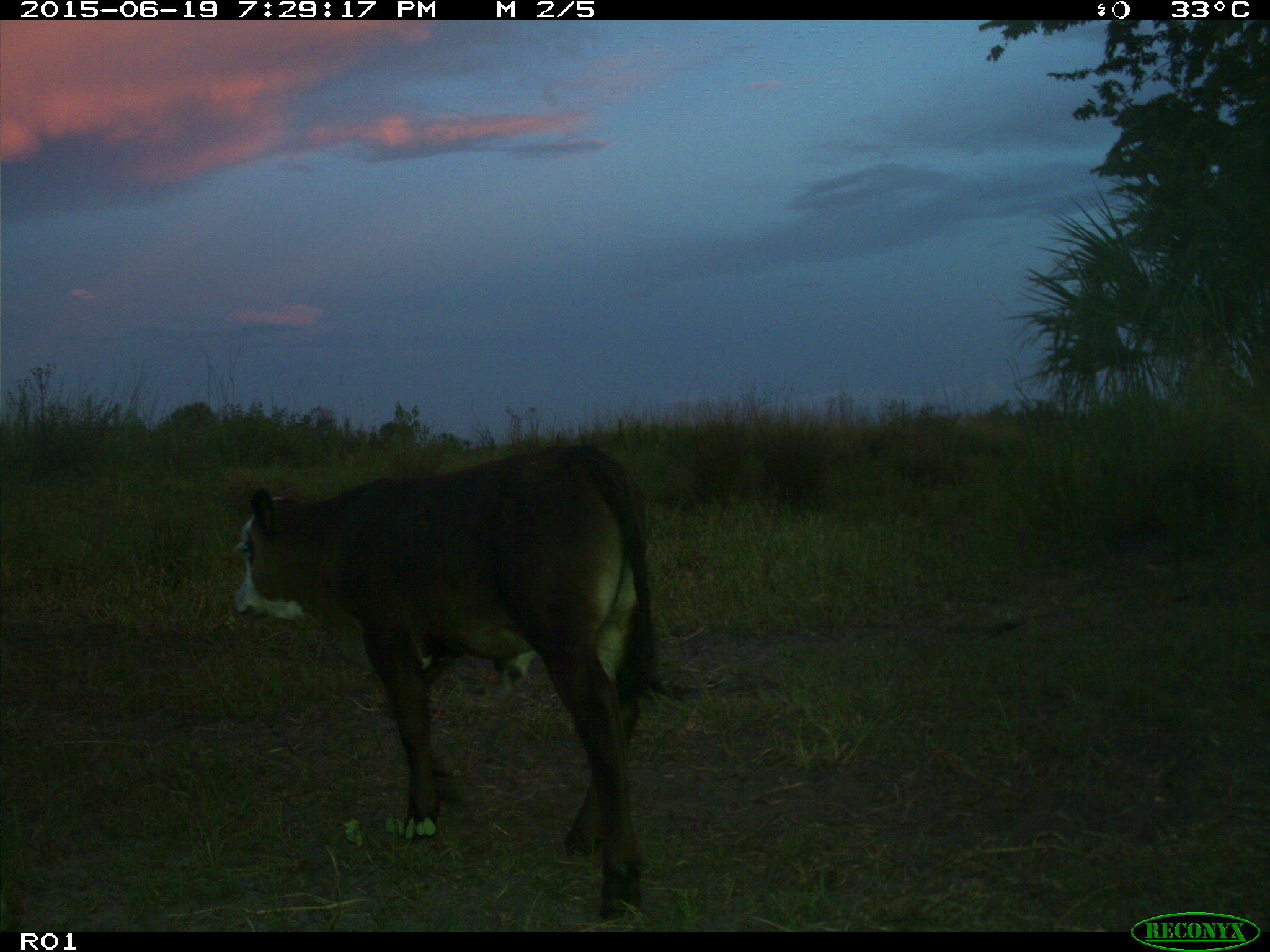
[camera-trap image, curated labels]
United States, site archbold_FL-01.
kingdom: Animalia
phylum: Chordata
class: Mammalia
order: Artiodactyla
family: Bovidae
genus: Bos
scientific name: Bos taurus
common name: domestic cow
Bos taurus (domestic cow).